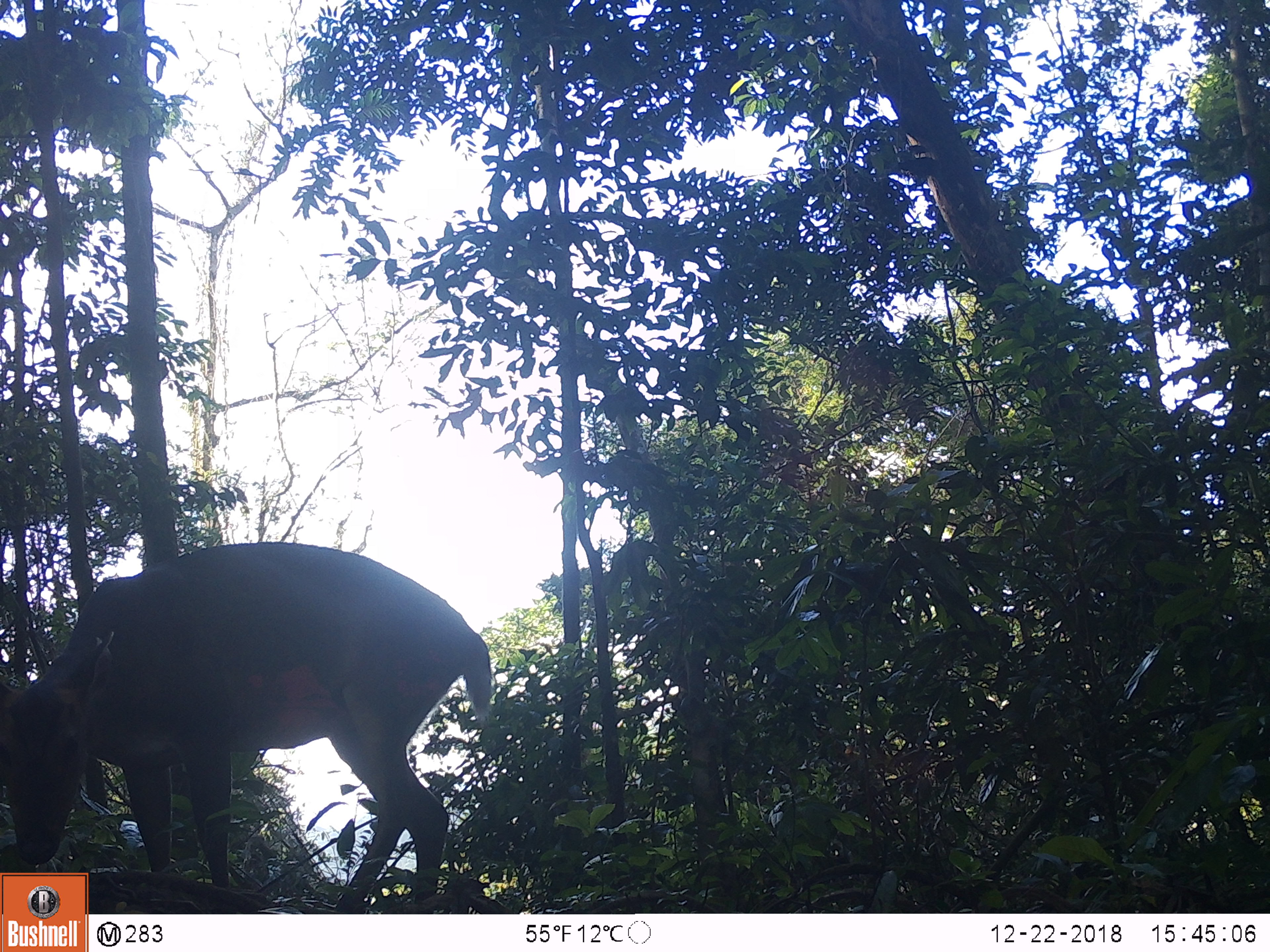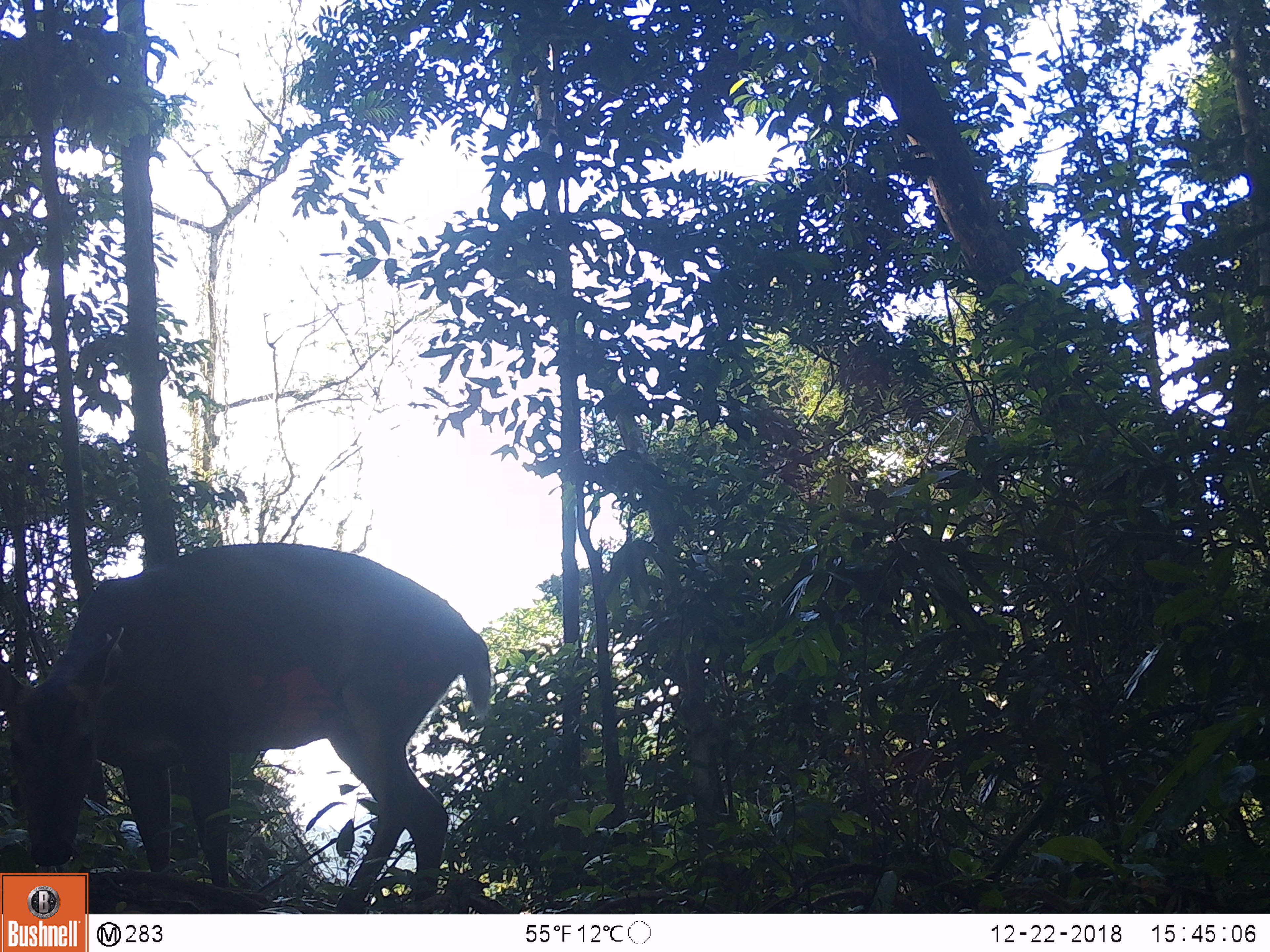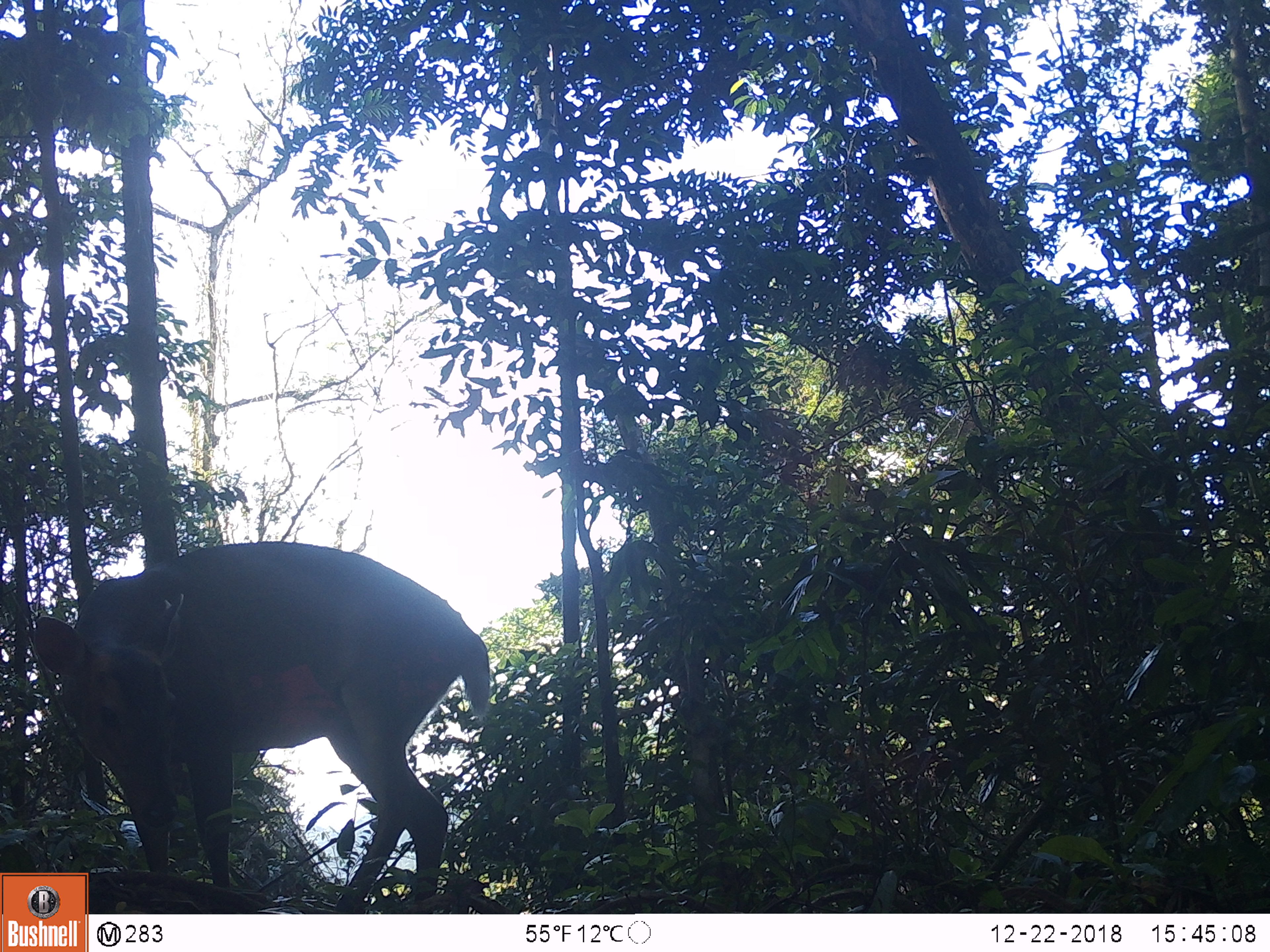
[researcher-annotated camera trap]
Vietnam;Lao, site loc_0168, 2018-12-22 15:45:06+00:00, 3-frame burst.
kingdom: Animalia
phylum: Chordata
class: Mammalia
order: Artiodactyla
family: Cervidae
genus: Muntiacus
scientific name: Muntiacus vuquangensis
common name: large-antlered muntjac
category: large antlered muntjac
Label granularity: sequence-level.